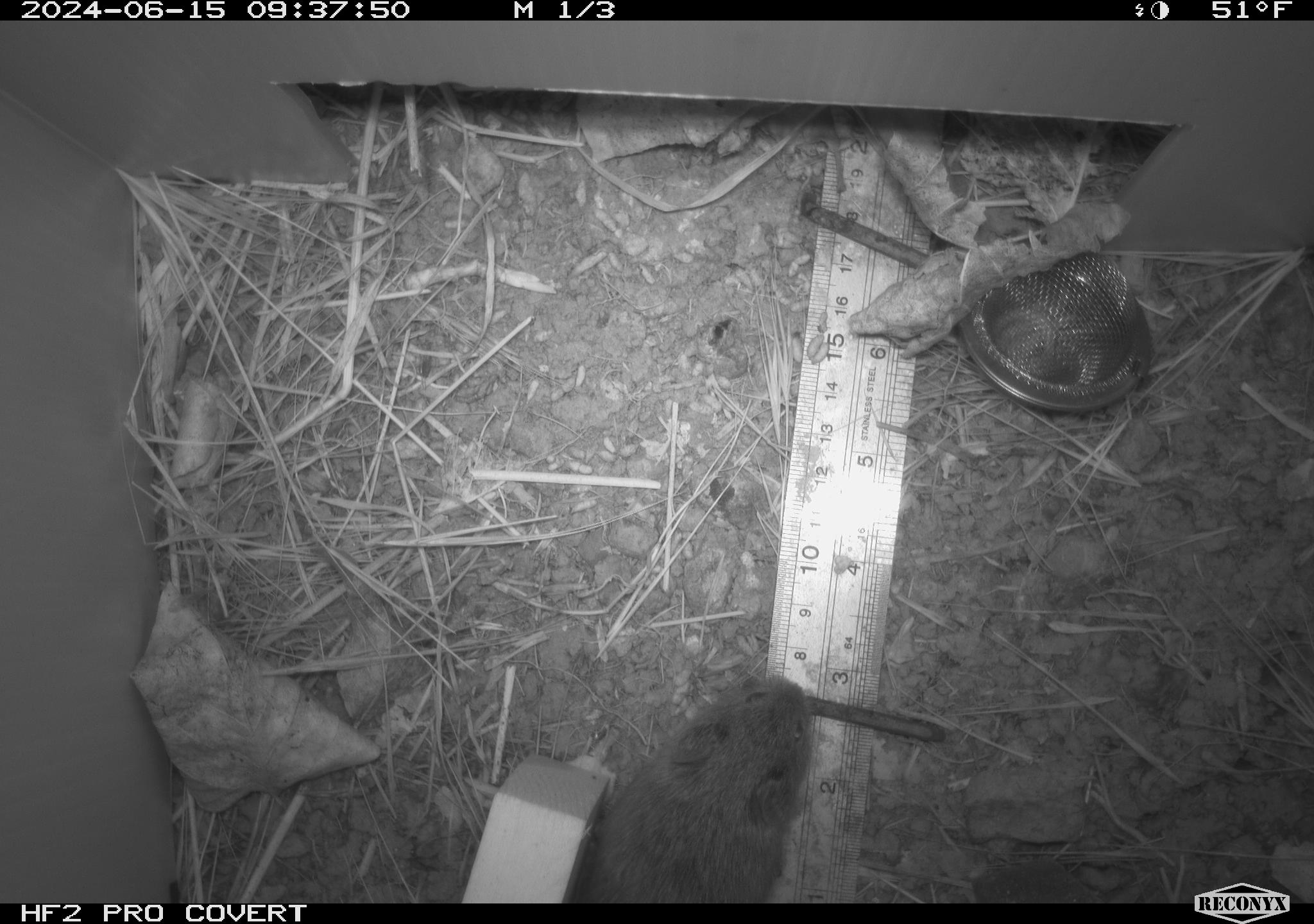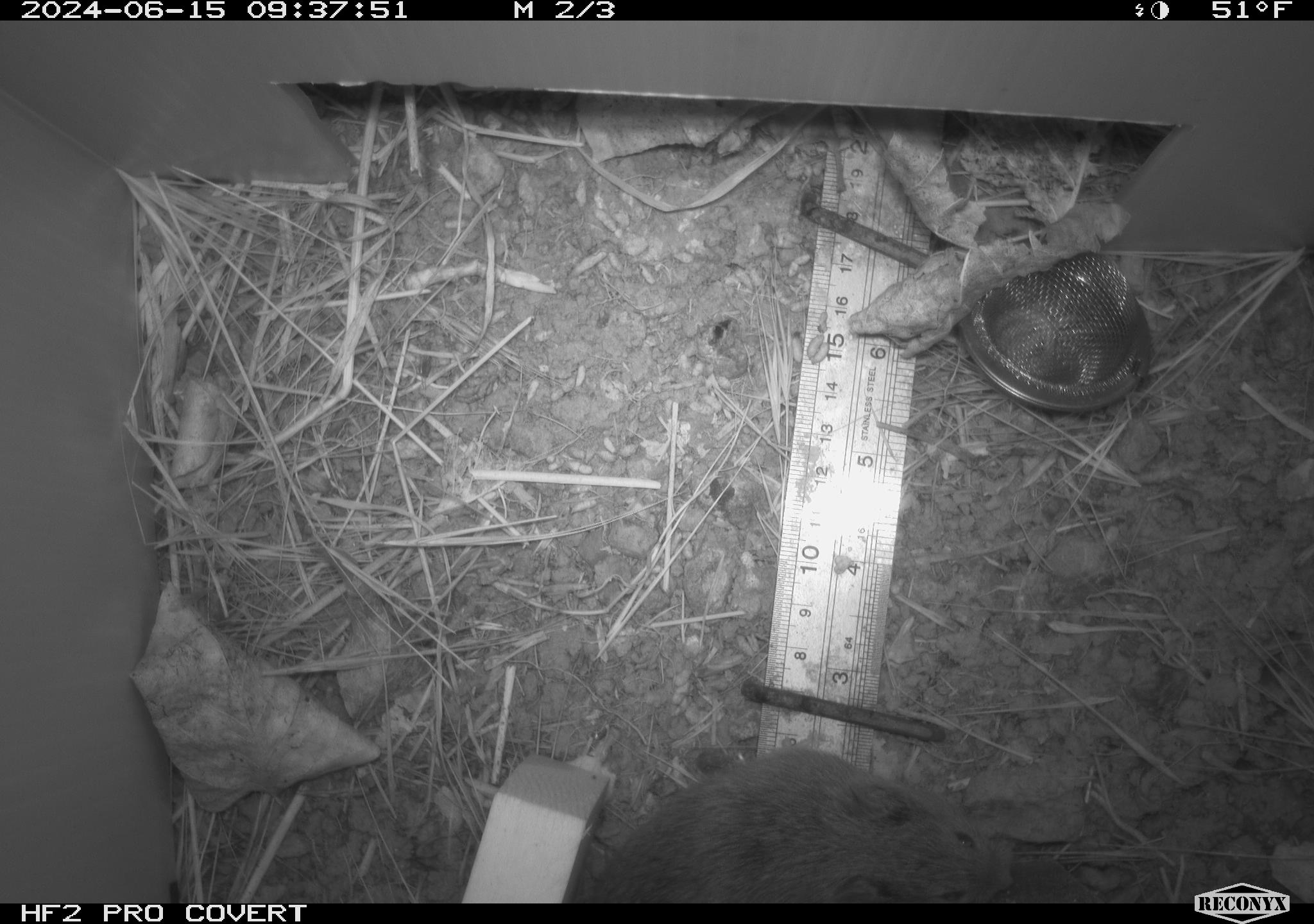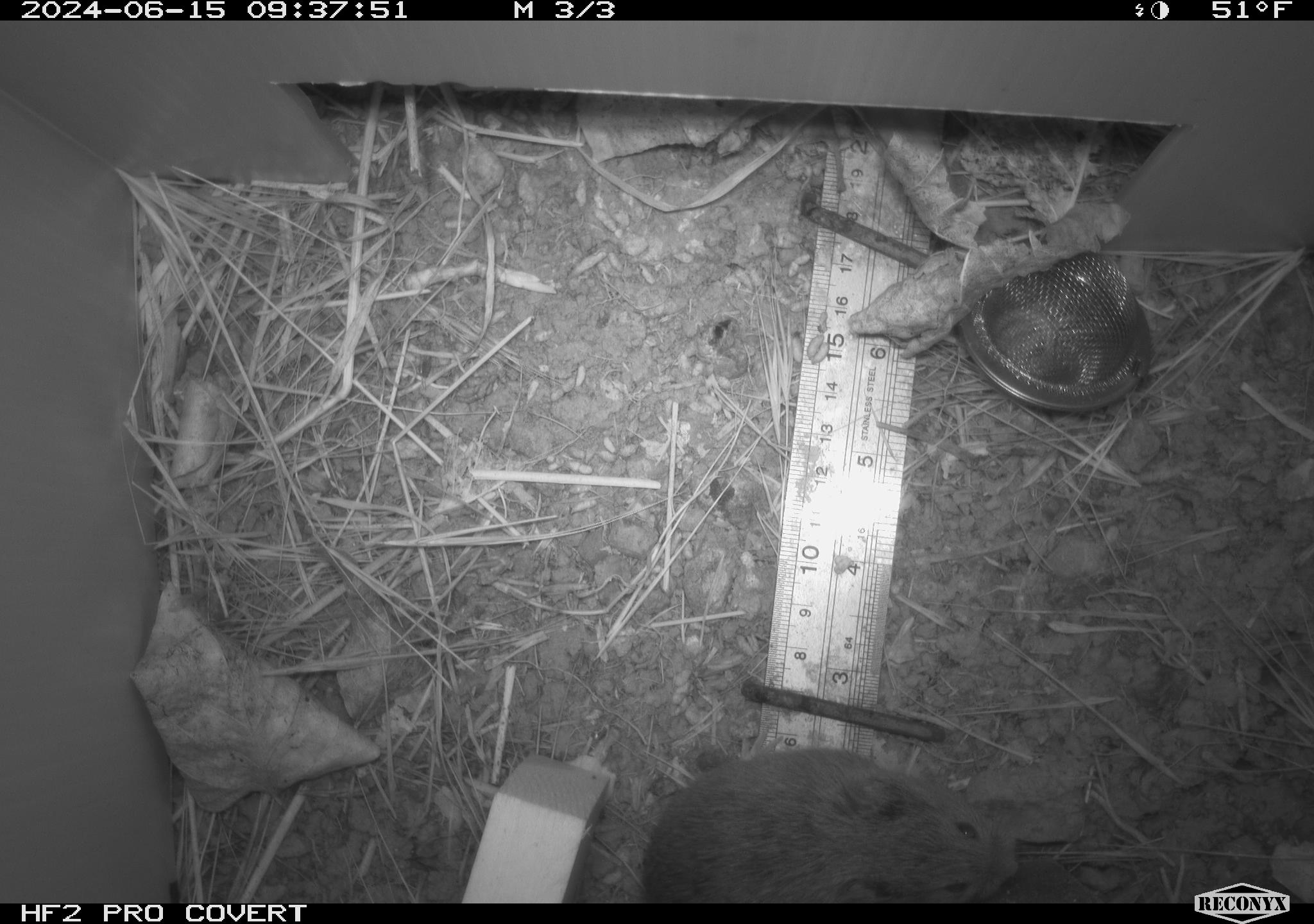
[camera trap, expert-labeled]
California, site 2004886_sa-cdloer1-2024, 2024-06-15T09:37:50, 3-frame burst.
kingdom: Animalia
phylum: Chordata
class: Mammalia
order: Rodentia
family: Cricetidae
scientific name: Arvicolinae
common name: voles, lemmings, and muskrats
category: arvicolinae subfamily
Arvicolinae subfamily (voles, lemmings, and muskrats) (Arvicolinae).